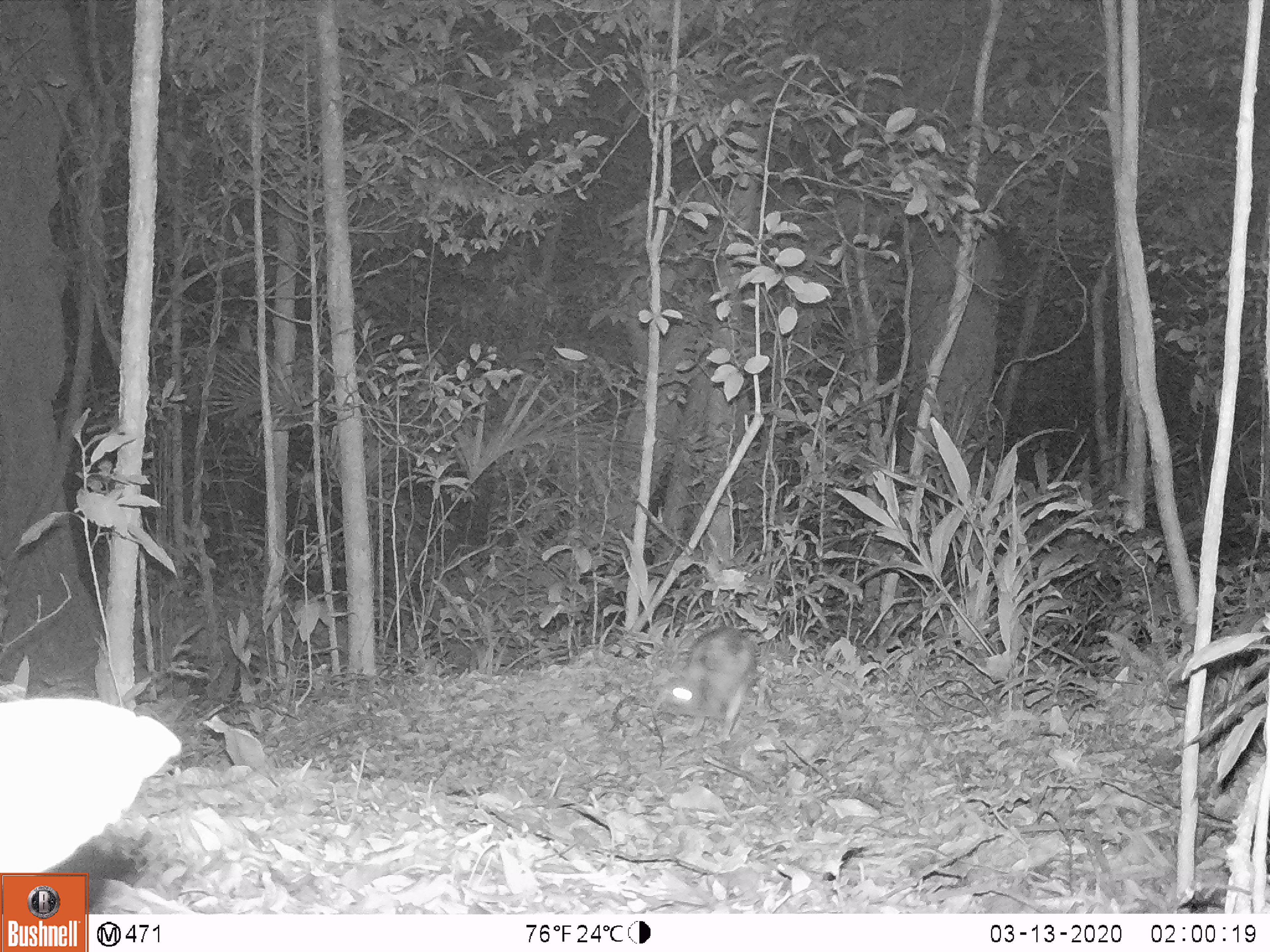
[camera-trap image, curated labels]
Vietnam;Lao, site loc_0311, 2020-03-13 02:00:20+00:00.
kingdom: Animalia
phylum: Chordata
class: Mammalia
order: Lagomorpha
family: Leporidae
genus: Nesolagus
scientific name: Nesolagus timminsi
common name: annamite striped rabbit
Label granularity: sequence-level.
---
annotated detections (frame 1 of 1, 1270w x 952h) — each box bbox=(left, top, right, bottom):
annamite striped rabbit: bbox=(655, 626, 757, 740)